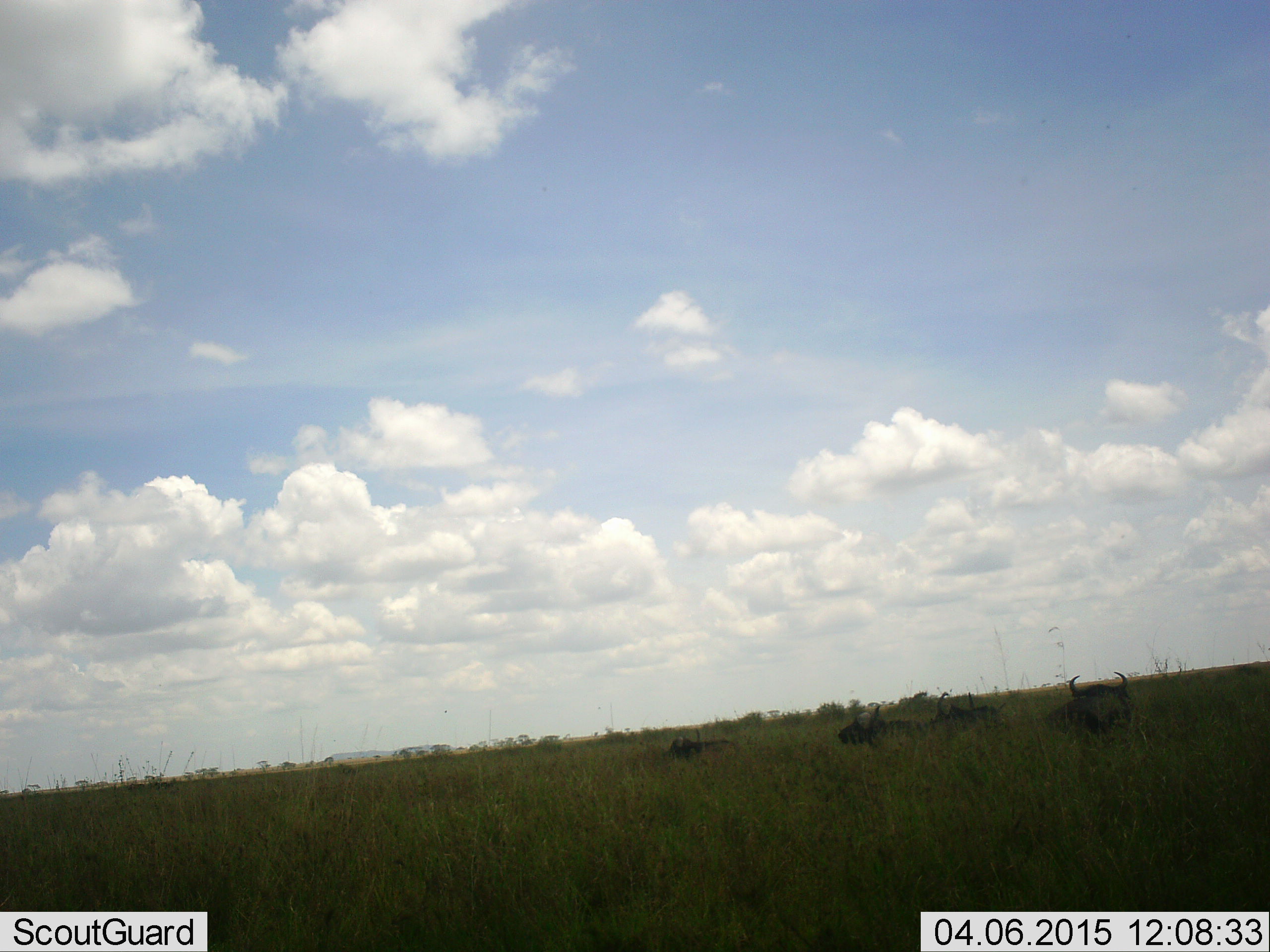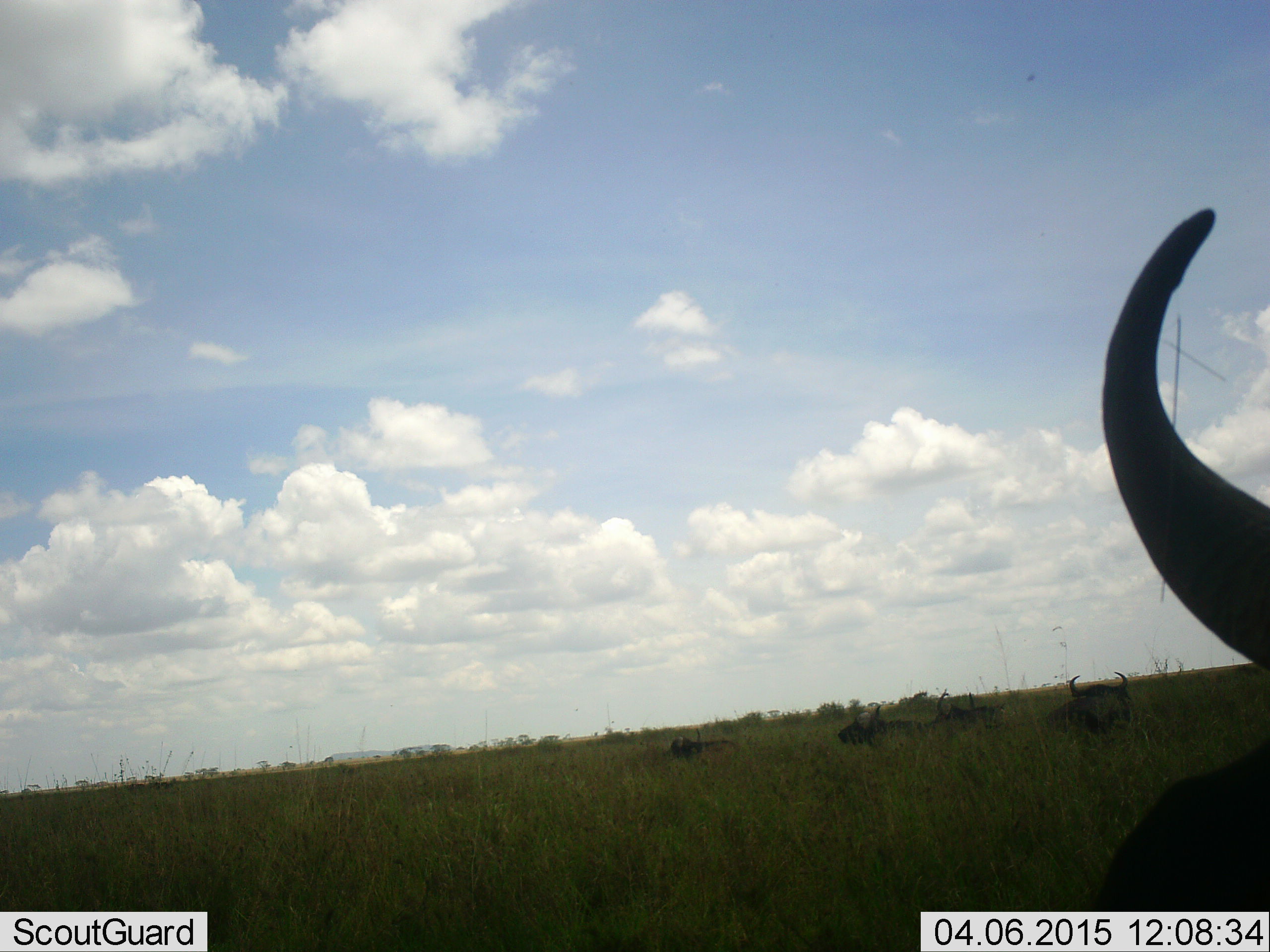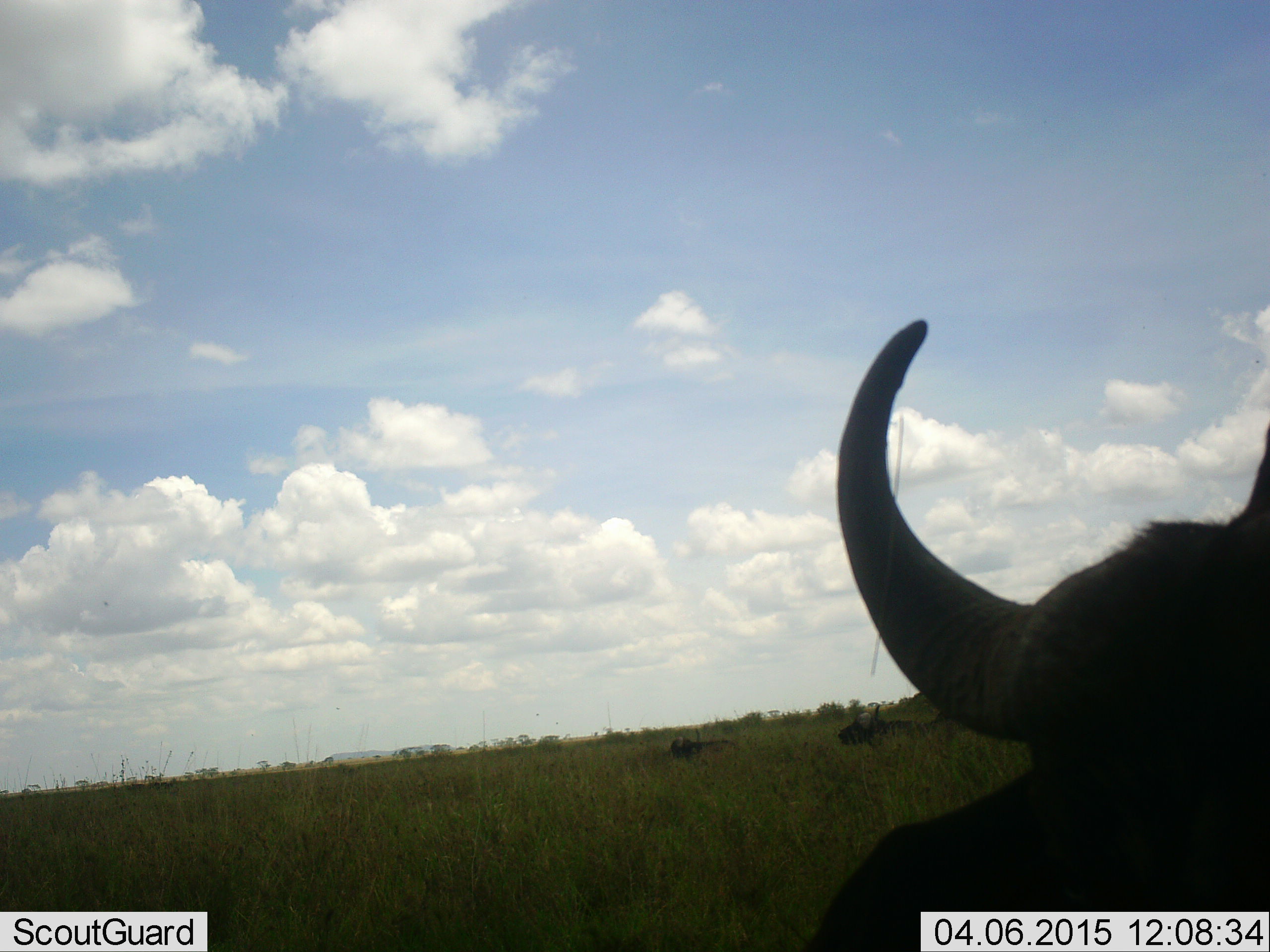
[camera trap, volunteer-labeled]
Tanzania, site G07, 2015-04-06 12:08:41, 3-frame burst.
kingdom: Animalia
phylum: Chordata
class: Mammalia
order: Artiodactyla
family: Bovidae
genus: Connochaetes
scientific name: Connochaetes taurinus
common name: blue wildebeest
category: wildebeest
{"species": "wildebeest (blue wildebeest) (Connochaetes taurinus)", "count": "5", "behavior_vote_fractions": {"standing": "44%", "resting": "44%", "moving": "11%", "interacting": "0%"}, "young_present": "0%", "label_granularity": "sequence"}